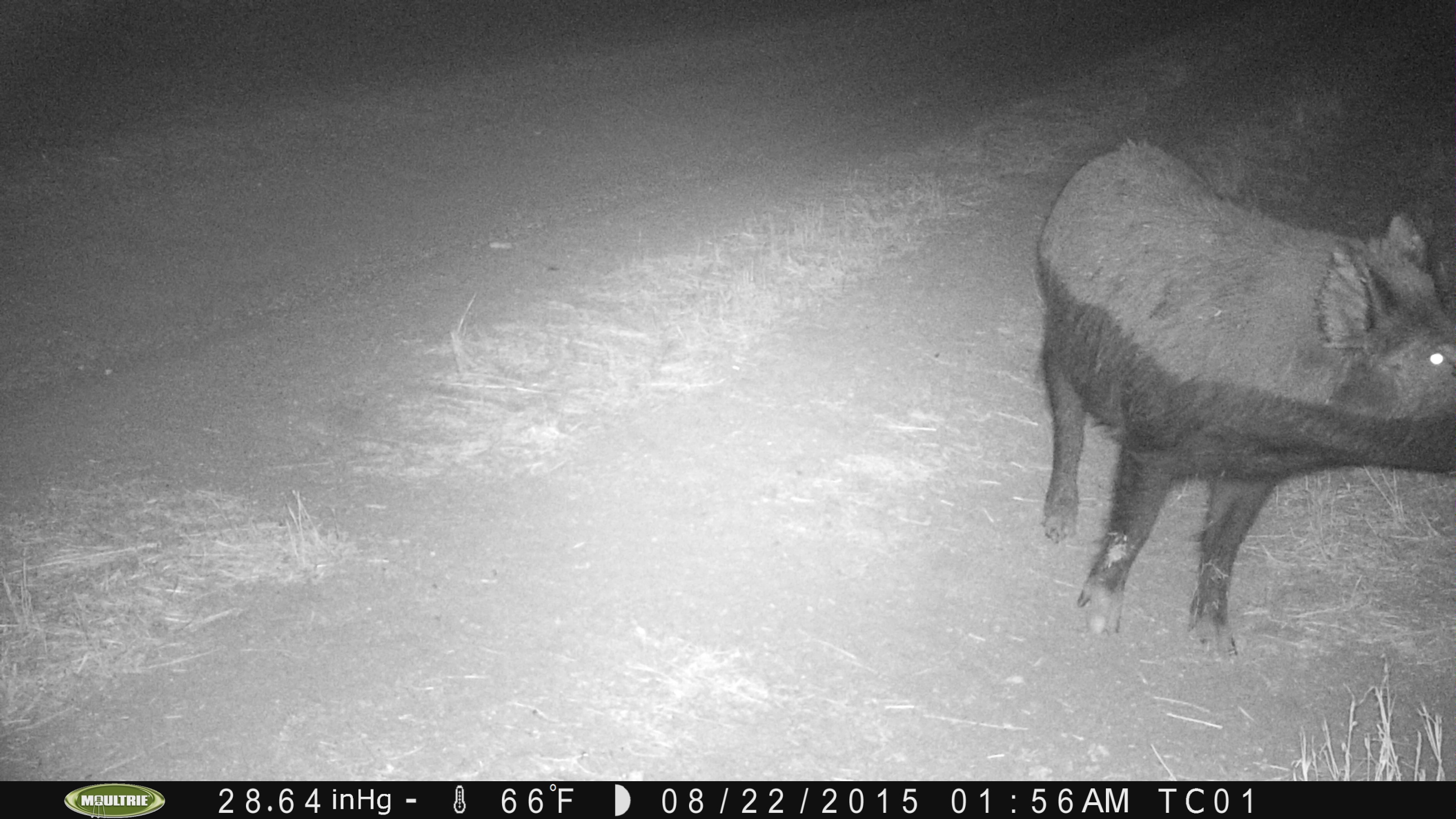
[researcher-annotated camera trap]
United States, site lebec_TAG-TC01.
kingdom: Animalia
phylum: Chordata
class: Mammalia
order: Artiodactyla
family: Suidae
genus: Sus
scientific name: Sus scrofa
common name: wild boar